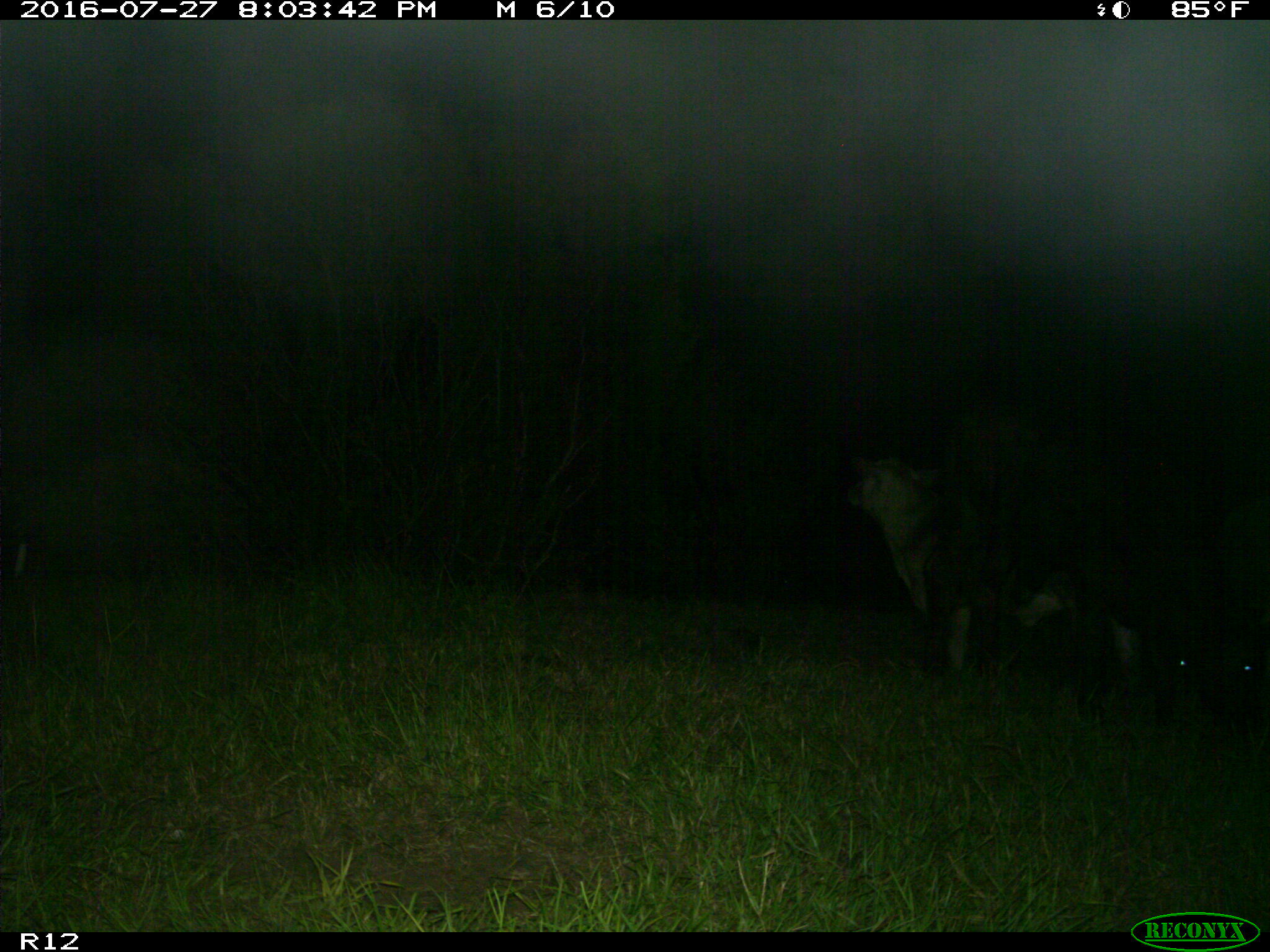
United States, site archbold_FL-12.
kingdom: Animalia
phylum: Chordata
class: Mammalia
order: Artiodactyla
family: Bovidae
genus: Bos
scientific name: Bos taurus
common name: domestic cow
Bos taurus (domestic cow).